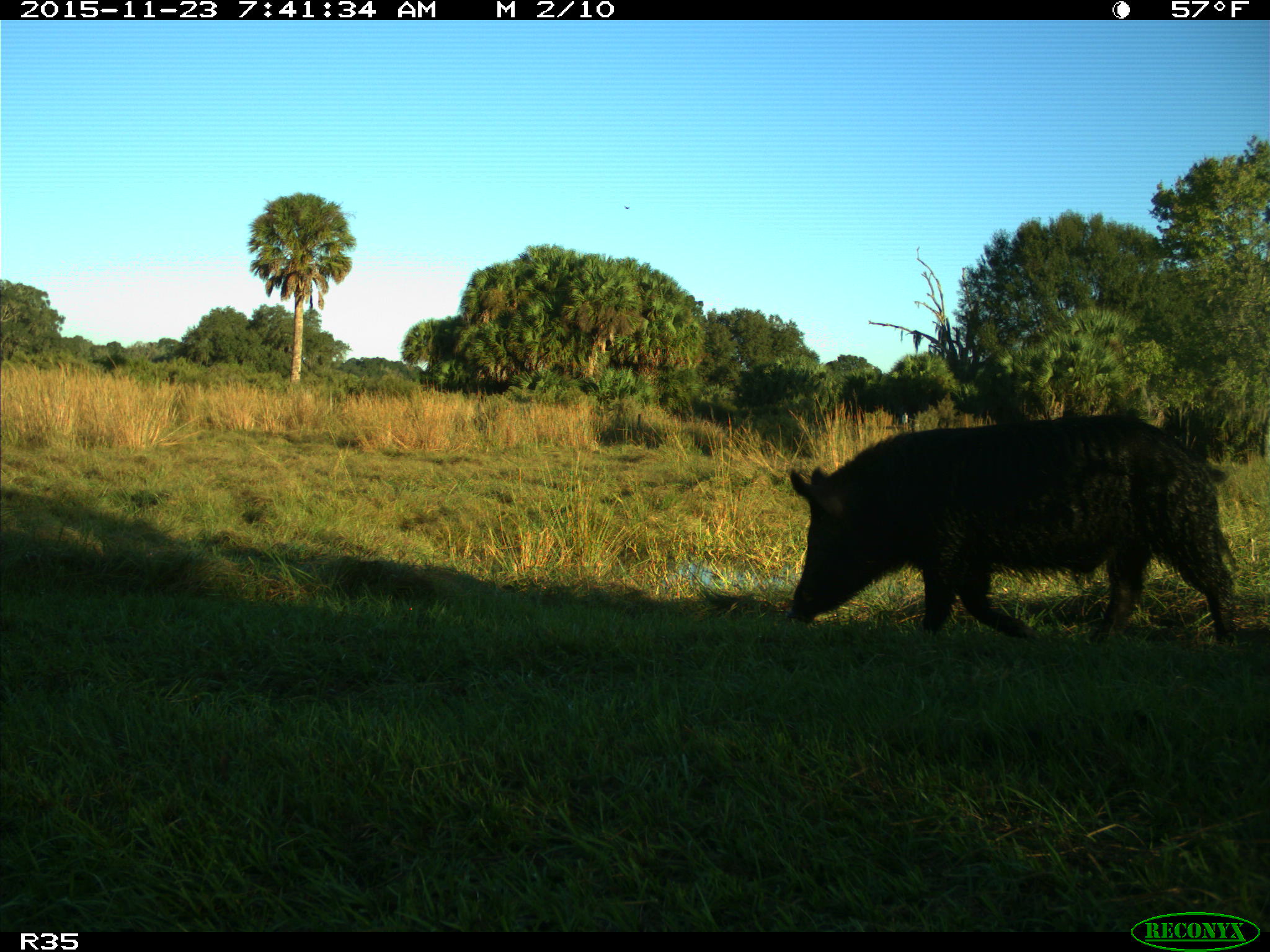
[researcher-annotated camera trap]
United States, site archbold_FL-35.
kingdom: Animalia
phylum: Chordata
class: Mammalia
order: Artiodactyla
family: Suidae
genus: Sus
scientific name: Sus scrofa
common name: wild boar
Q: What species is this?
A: Sus scrofa (wild boar).